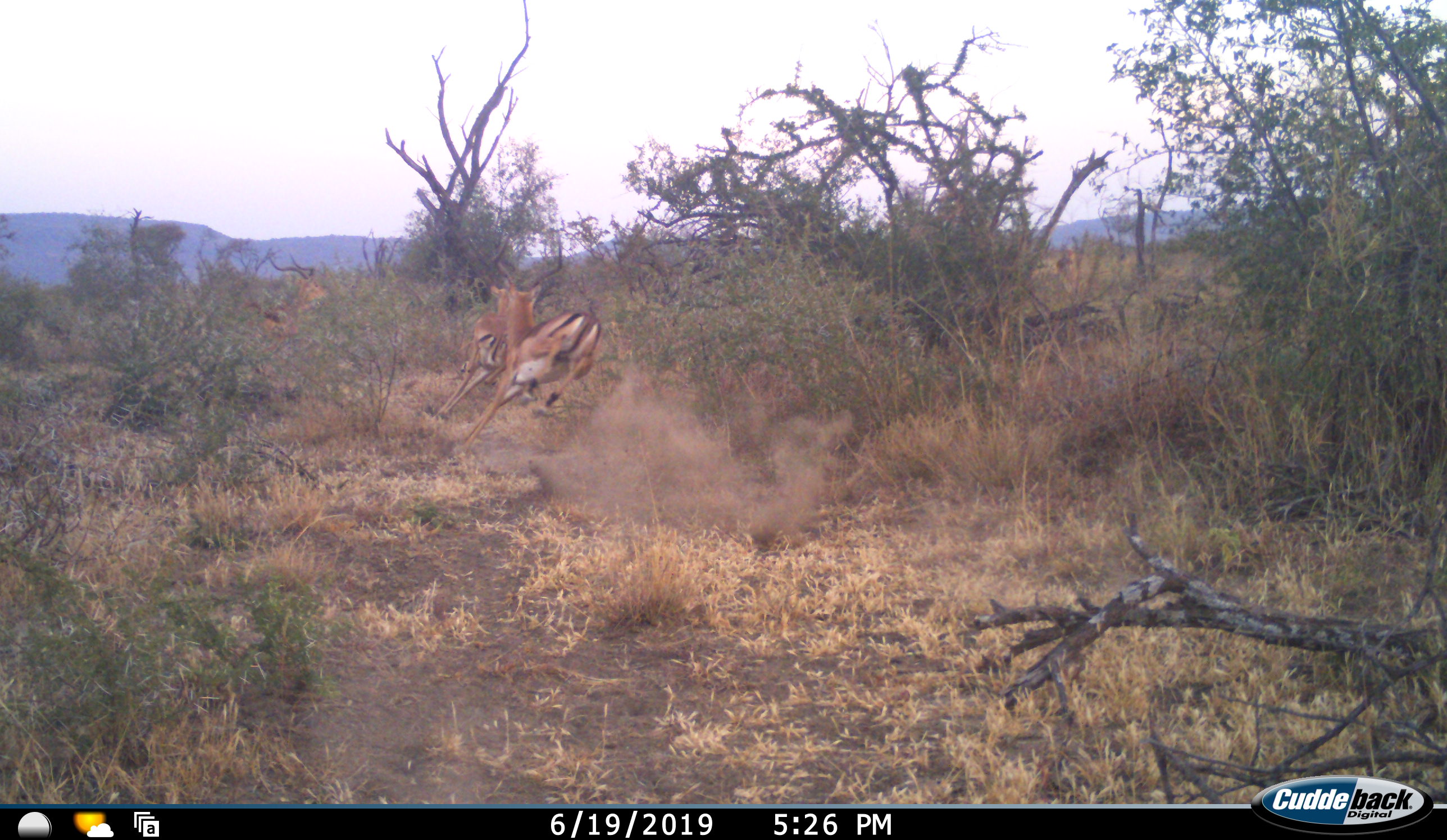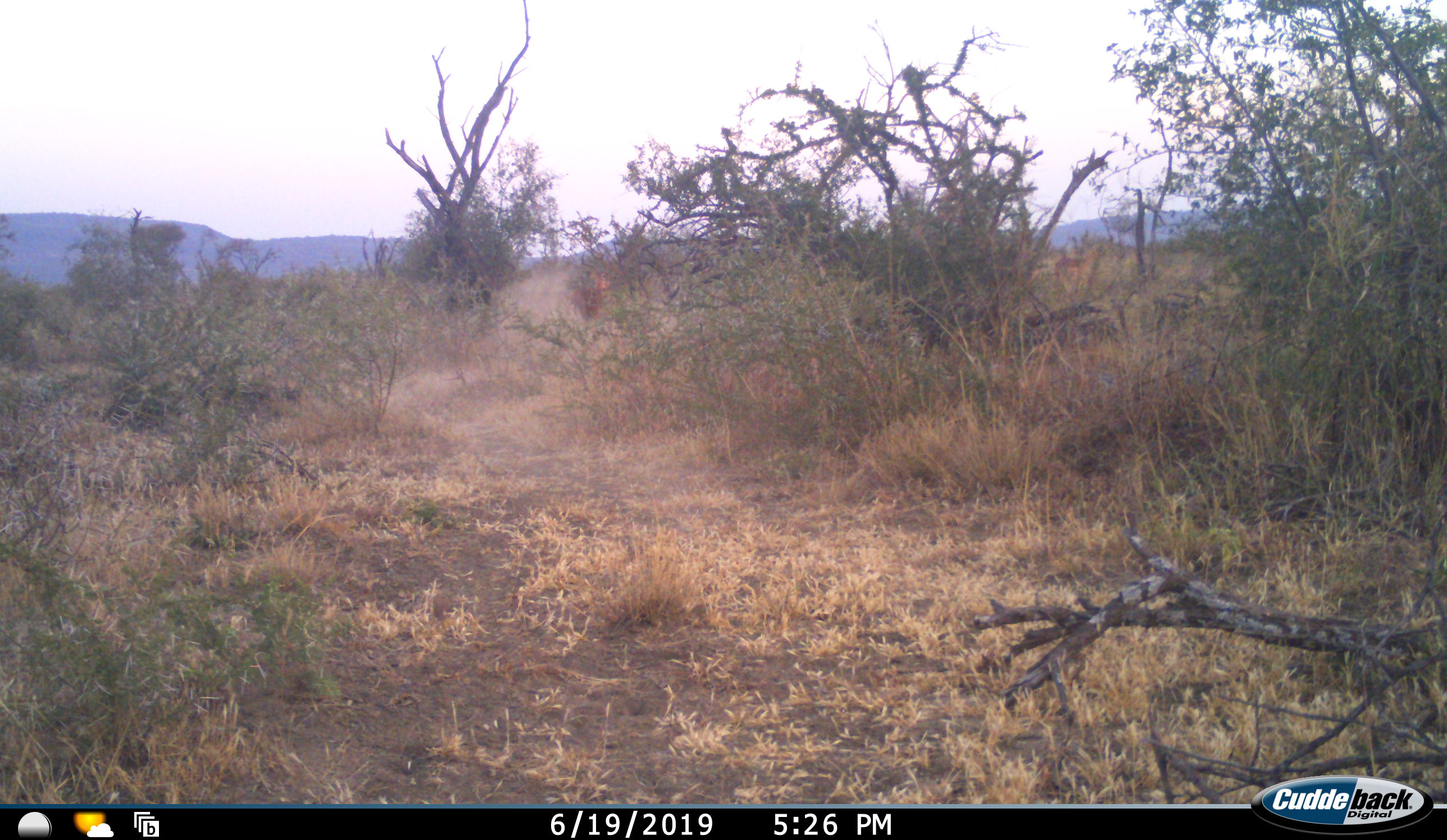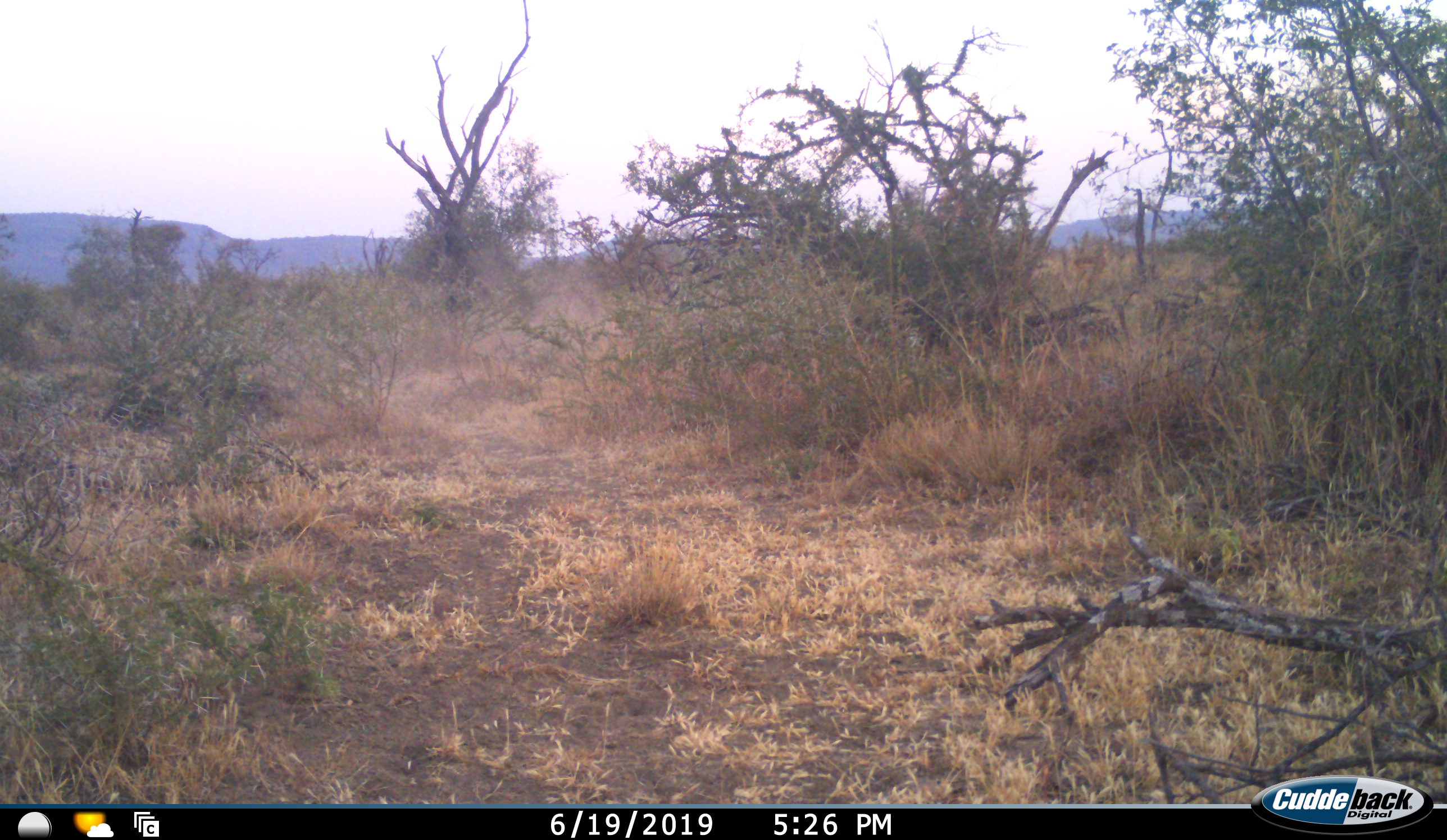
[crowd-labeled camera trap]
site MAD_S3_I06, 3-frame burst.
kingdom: Animalia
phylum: Chordata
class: Mammalia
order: Artiodactyla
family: Bovidae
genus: Aepyceros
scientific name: Aepyceros melampus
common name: impala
Impala (Aepyceros melampus), count 4. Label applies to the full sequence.